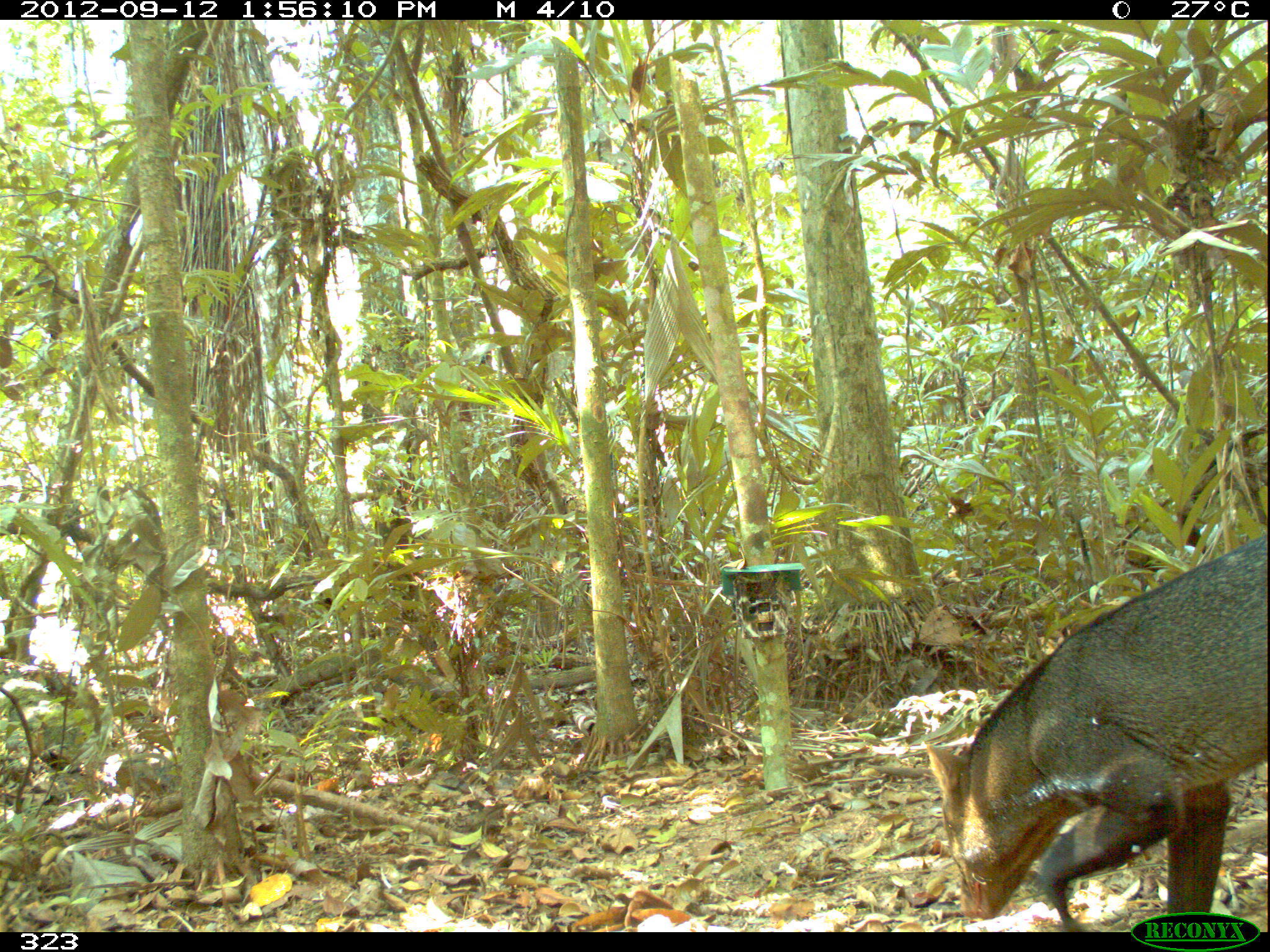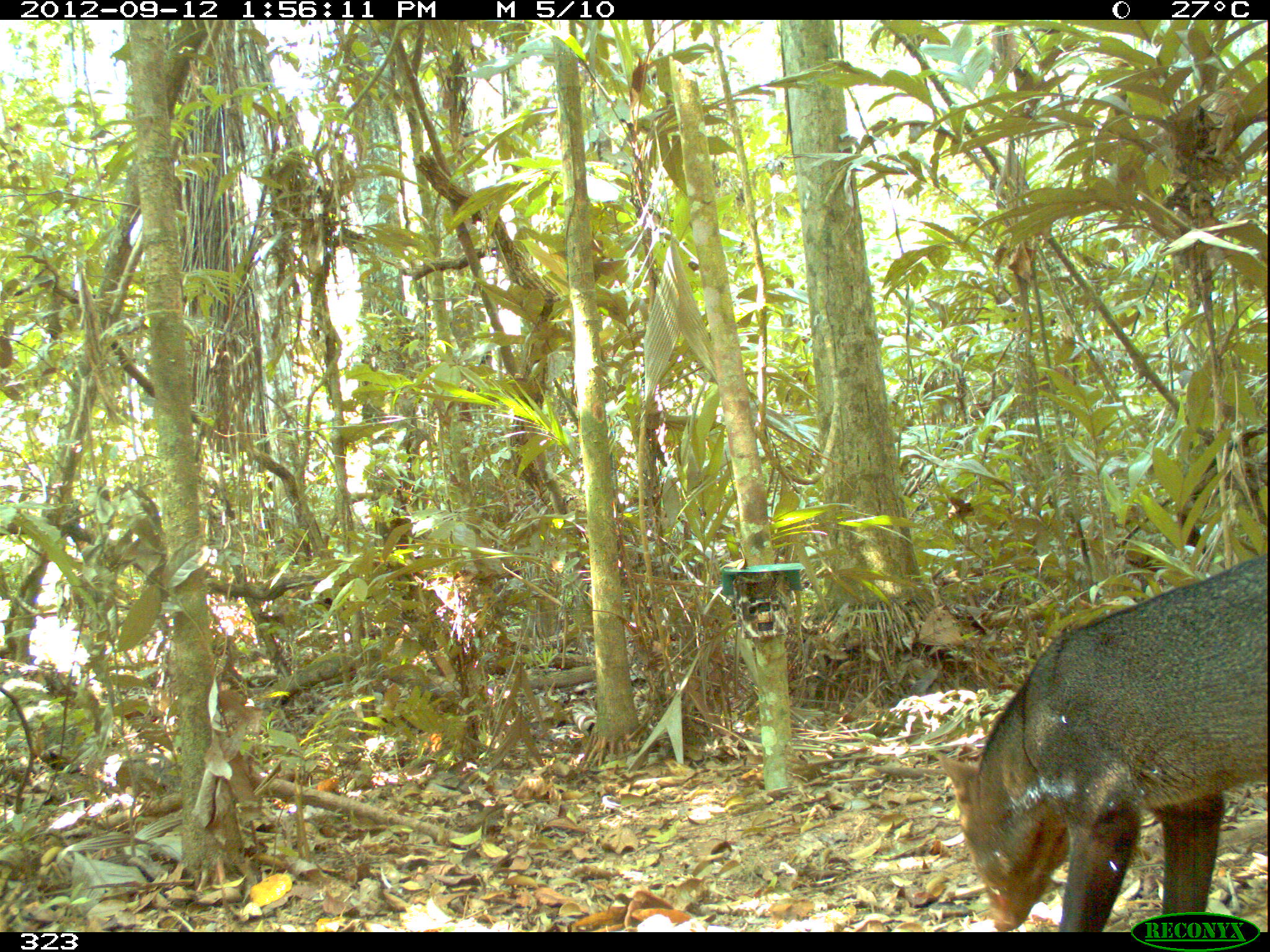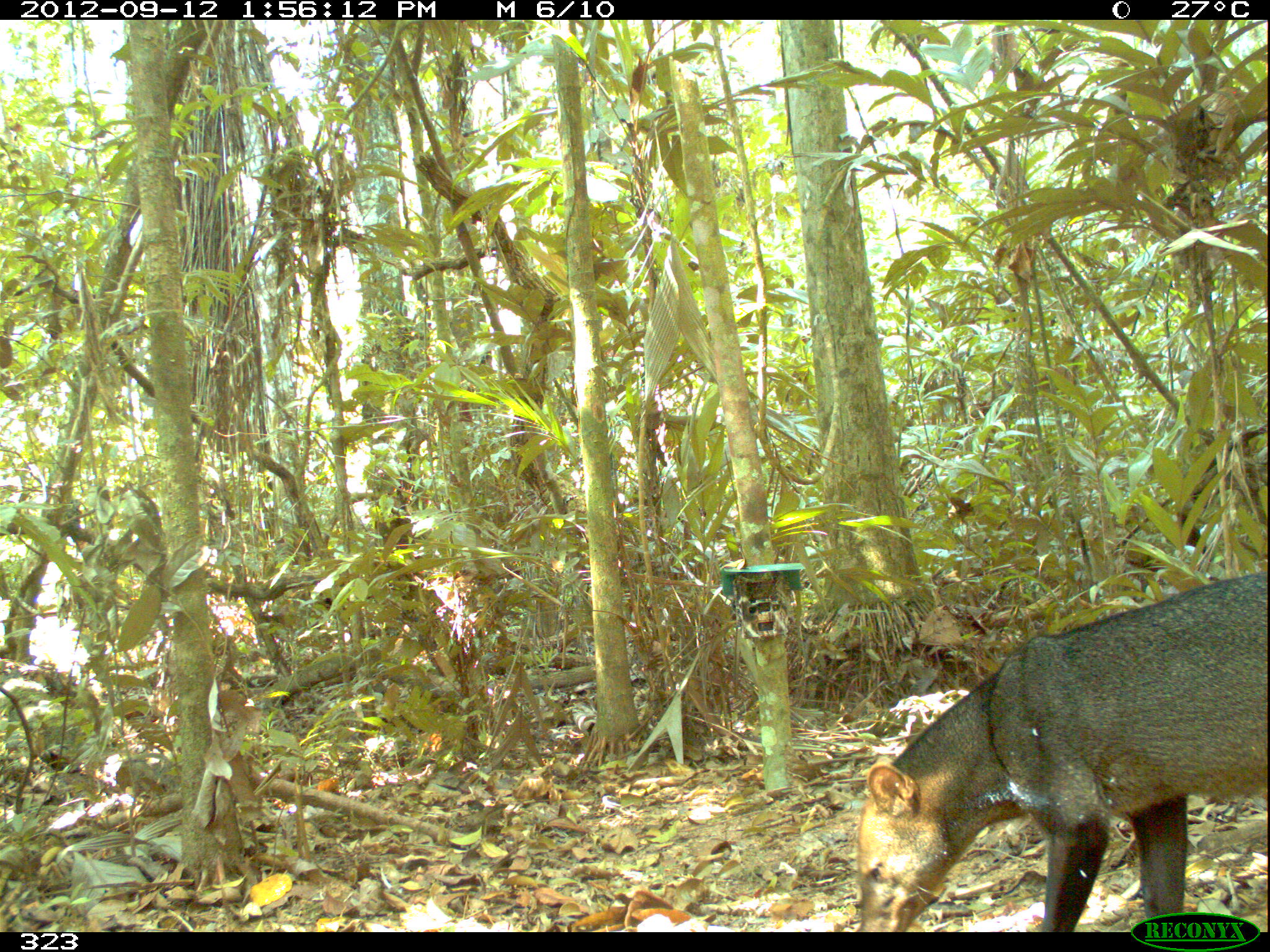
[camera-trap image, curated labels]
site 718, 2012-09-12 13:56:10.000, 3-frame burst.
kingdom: Animalia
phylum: Chordata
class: Mammalia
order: Carnivora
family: Canidae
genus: Atelocynus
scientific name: Atelocynus microtis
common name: short-eared dog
Atelocynus microtis (short-eared dog).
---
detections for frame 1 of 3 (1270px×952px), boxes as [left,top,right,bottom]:
atelocynus microtis: [924,532,1265,930]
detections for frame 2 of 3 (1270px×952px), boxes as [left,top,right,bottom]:
atelocynus microtis: [931,552,1265,930]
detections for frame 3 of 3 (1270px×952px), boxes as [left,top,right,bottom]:
atelocynus microtis: [853,570,1266,930]